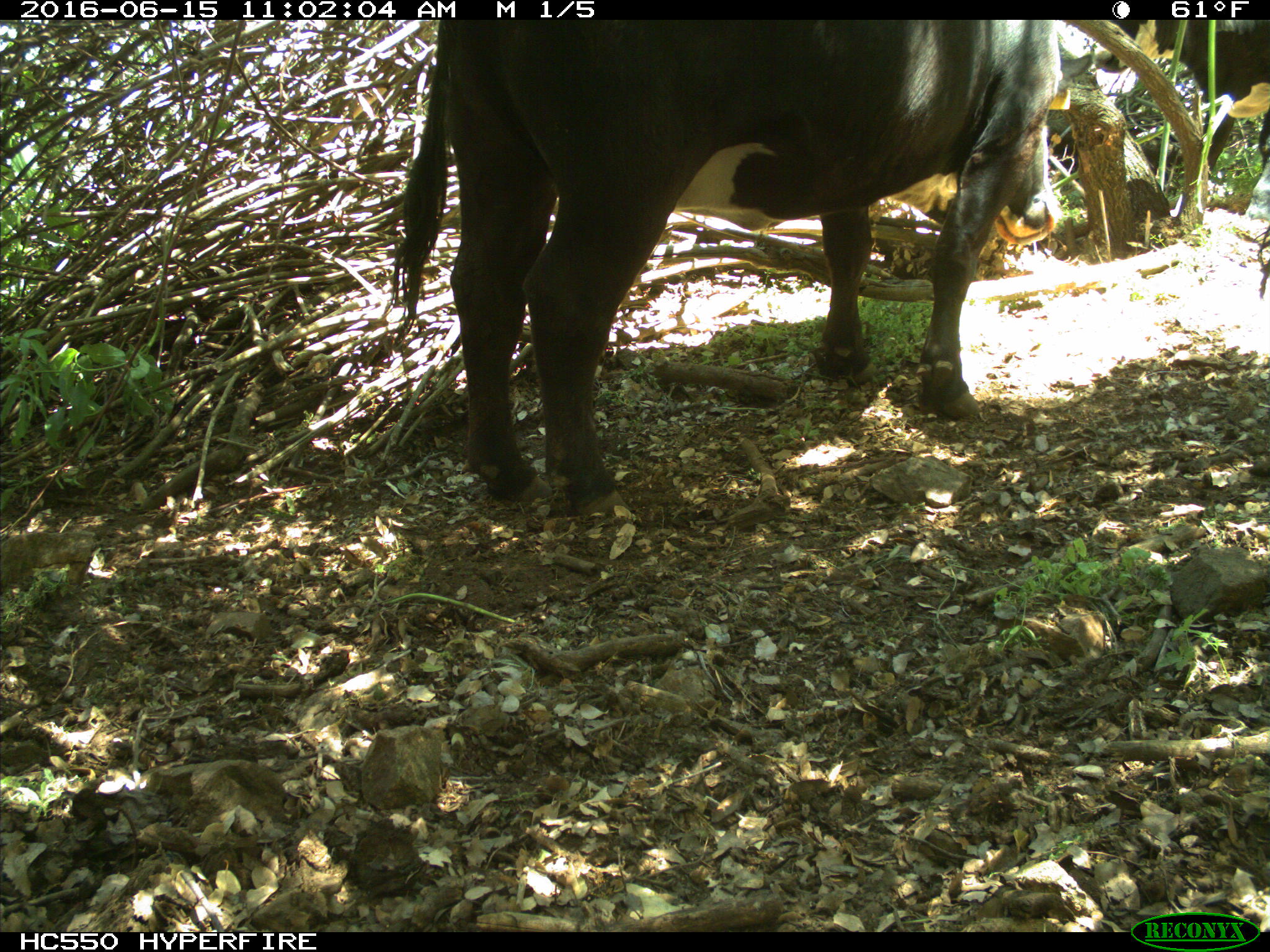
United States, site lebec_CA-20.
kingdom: Animalia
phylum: Chordata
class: Mammalia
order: Artiodactyla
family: Bovidae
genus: Bos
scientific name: Bos taurus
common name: domestic cow